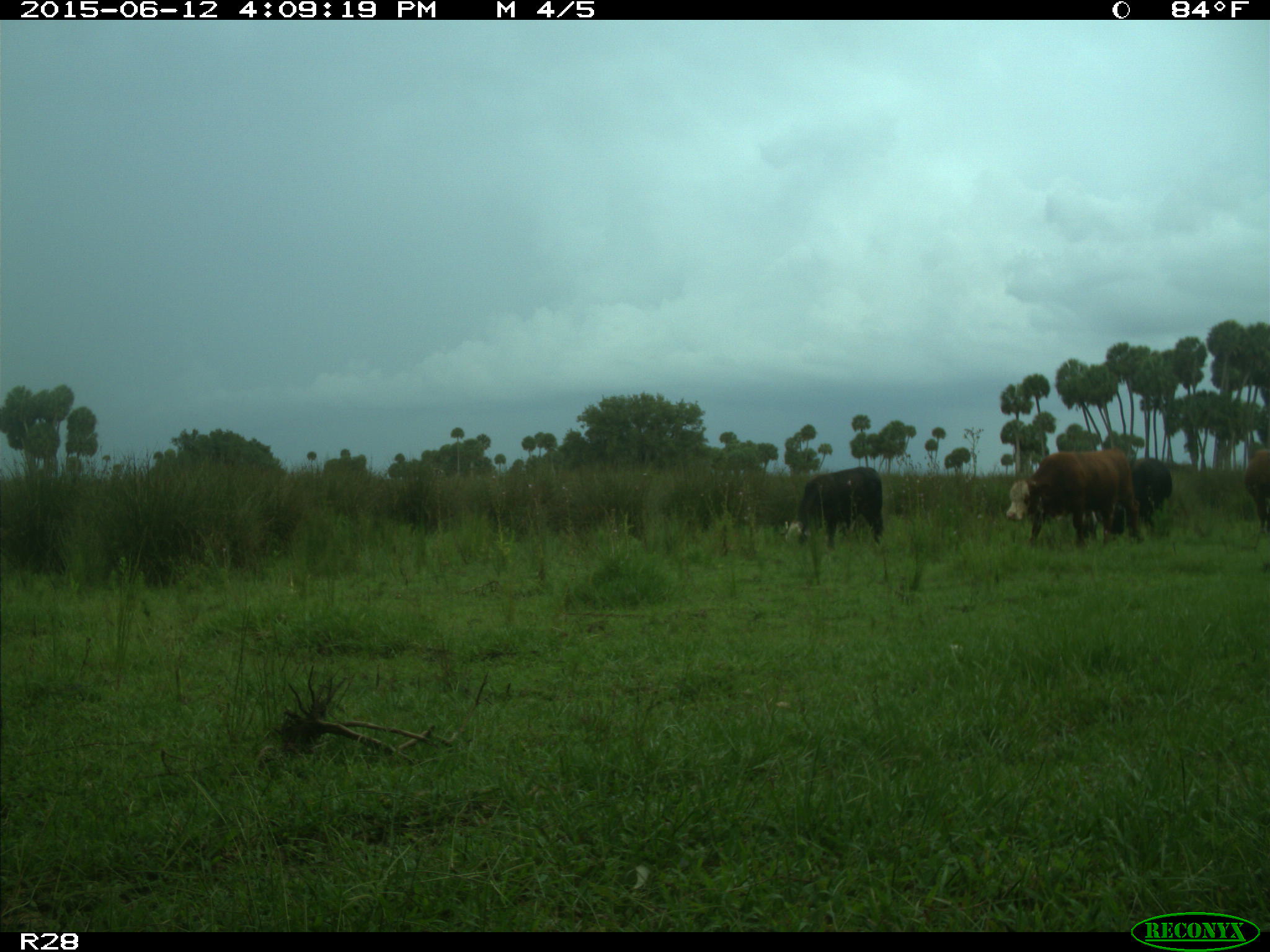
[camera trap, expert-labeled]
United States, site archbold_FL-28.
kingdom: Animalia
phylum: Chordata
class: Mammalia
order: Artiodactyla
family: Bovidae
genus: Bos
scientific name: Bos taurus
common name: domestic cow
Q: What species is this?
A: Bos taurus (domestic cow).